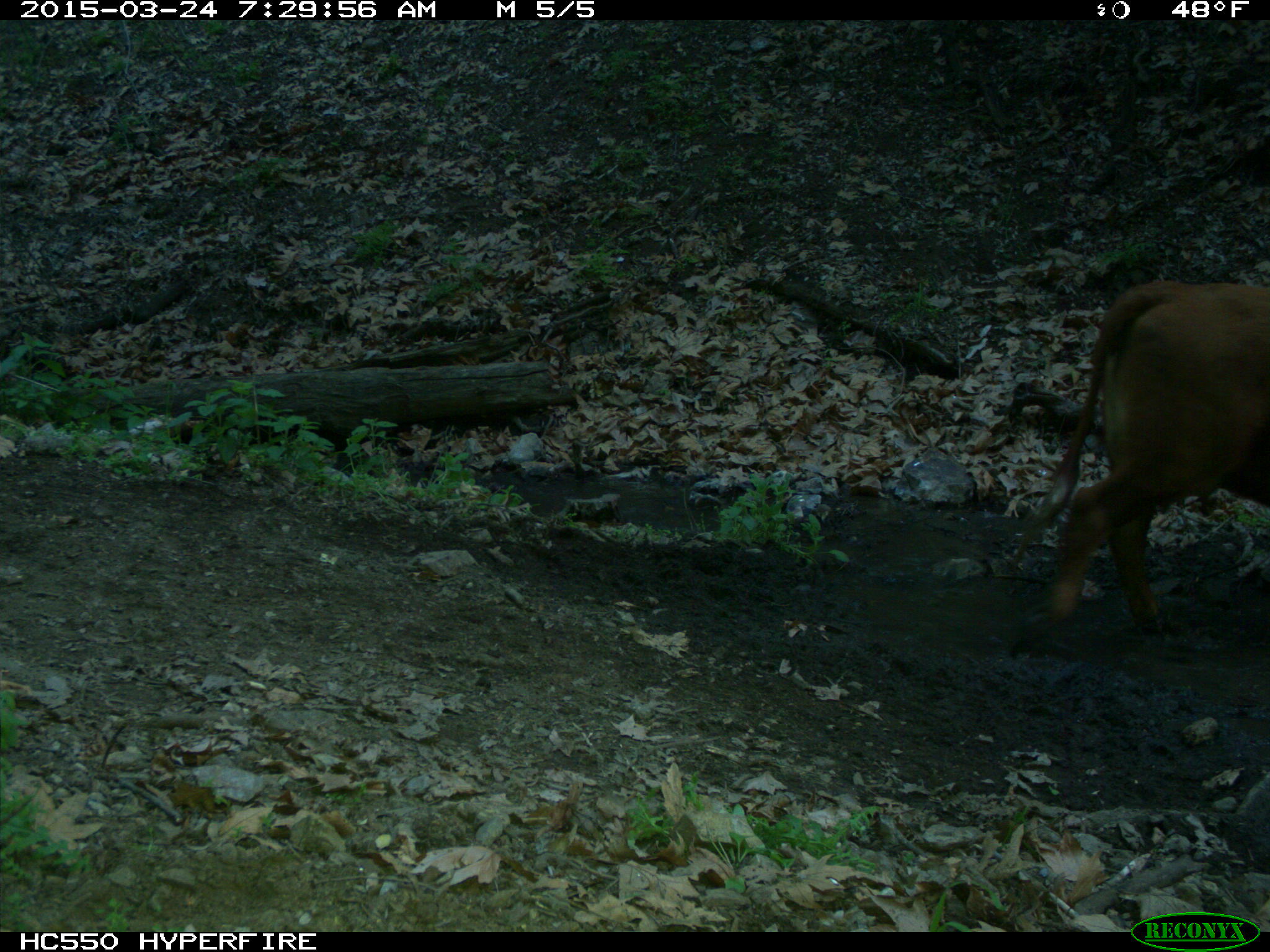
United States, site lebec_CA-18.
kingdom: Animalia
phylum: Chordata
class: Mammalia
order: Artiodactyla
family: Bovidae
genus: Bos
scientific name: Bos taurus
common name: domestic cow